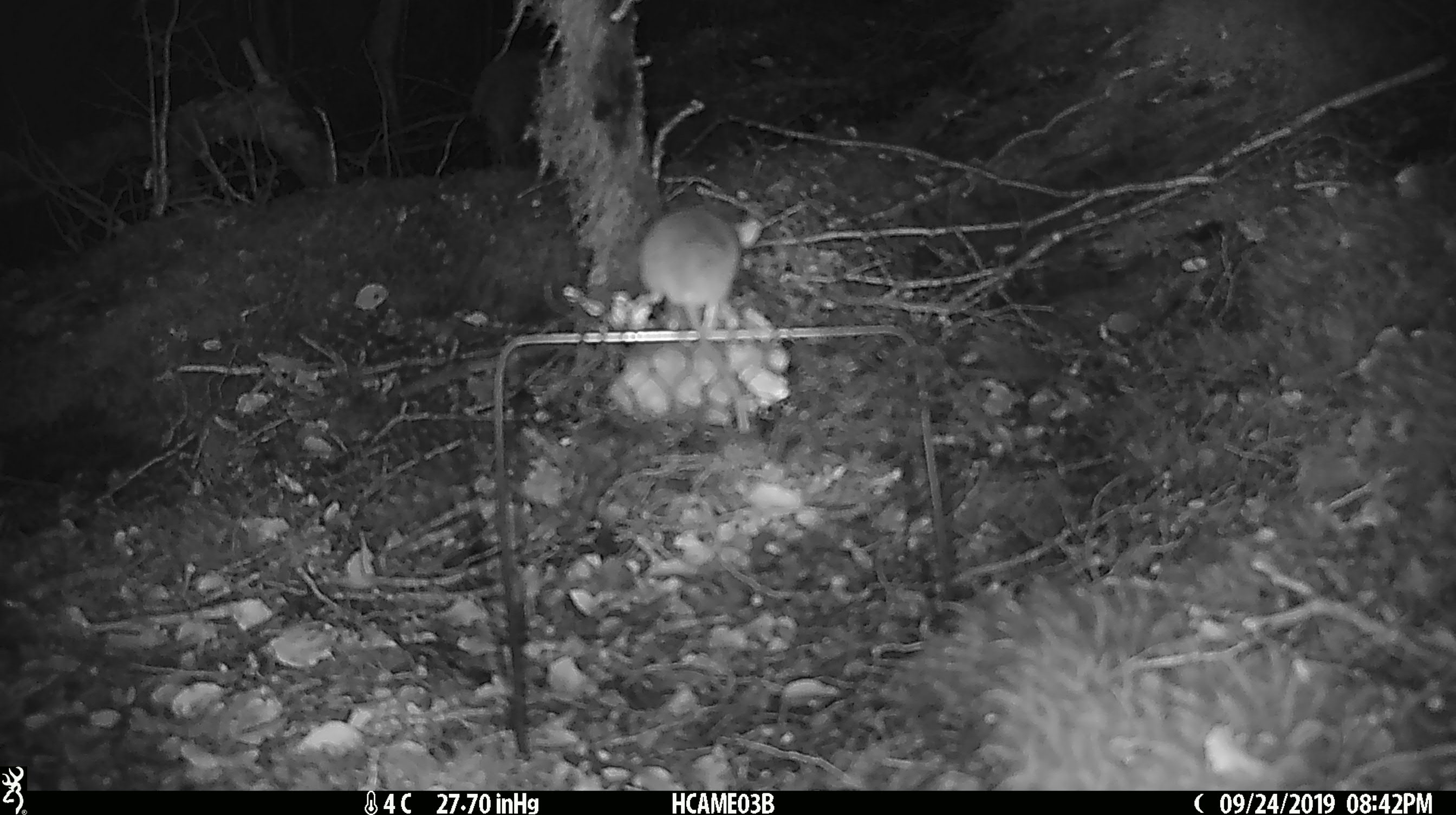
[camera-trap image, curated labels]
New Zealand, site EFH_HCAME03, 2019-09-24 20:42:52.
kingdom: Animalia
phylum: Chordata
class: Mammalia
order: Rodentia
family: Muridae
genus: Mus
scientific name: Mus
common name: mouse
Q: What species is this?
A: Mouse (Mus).